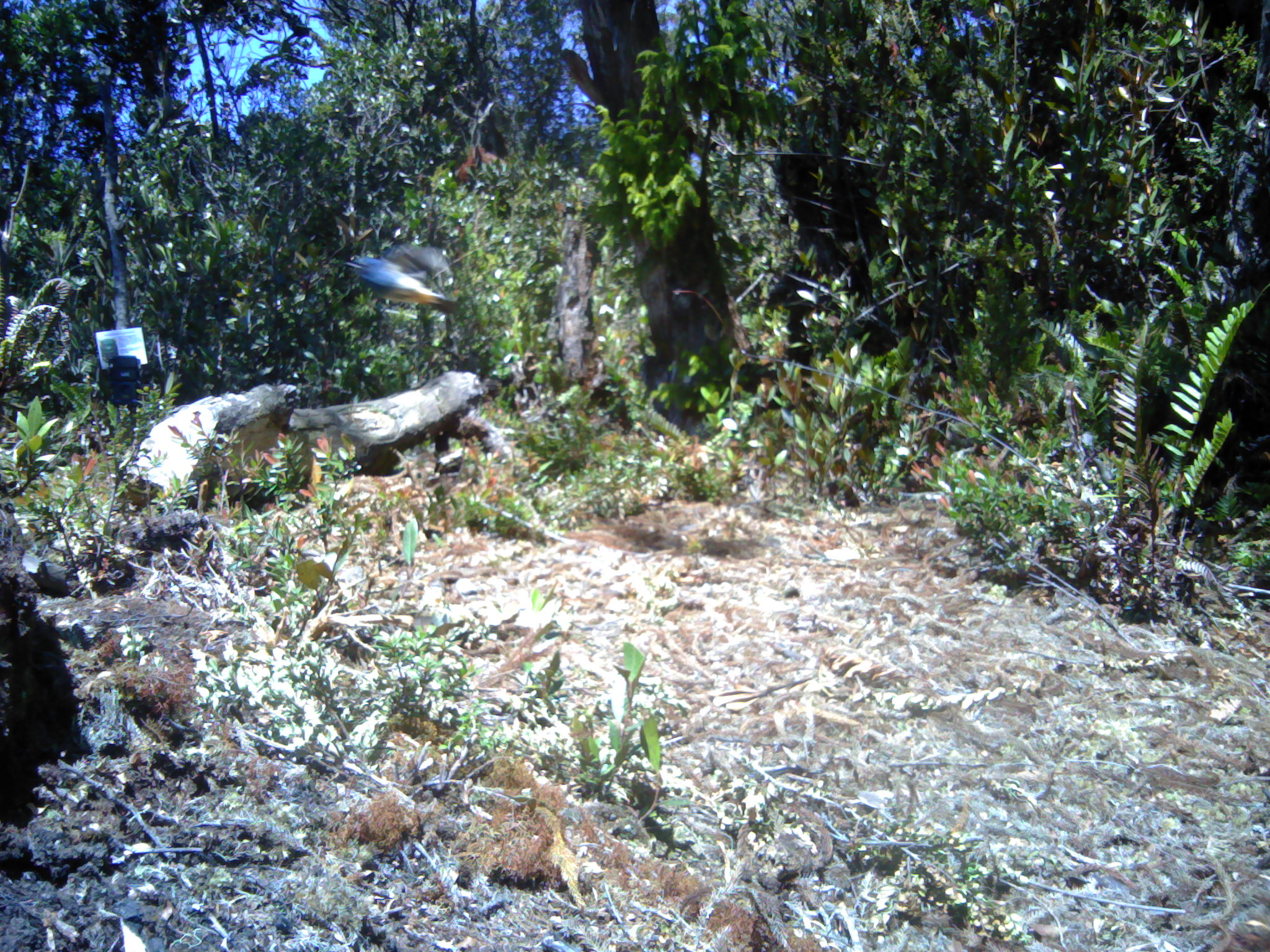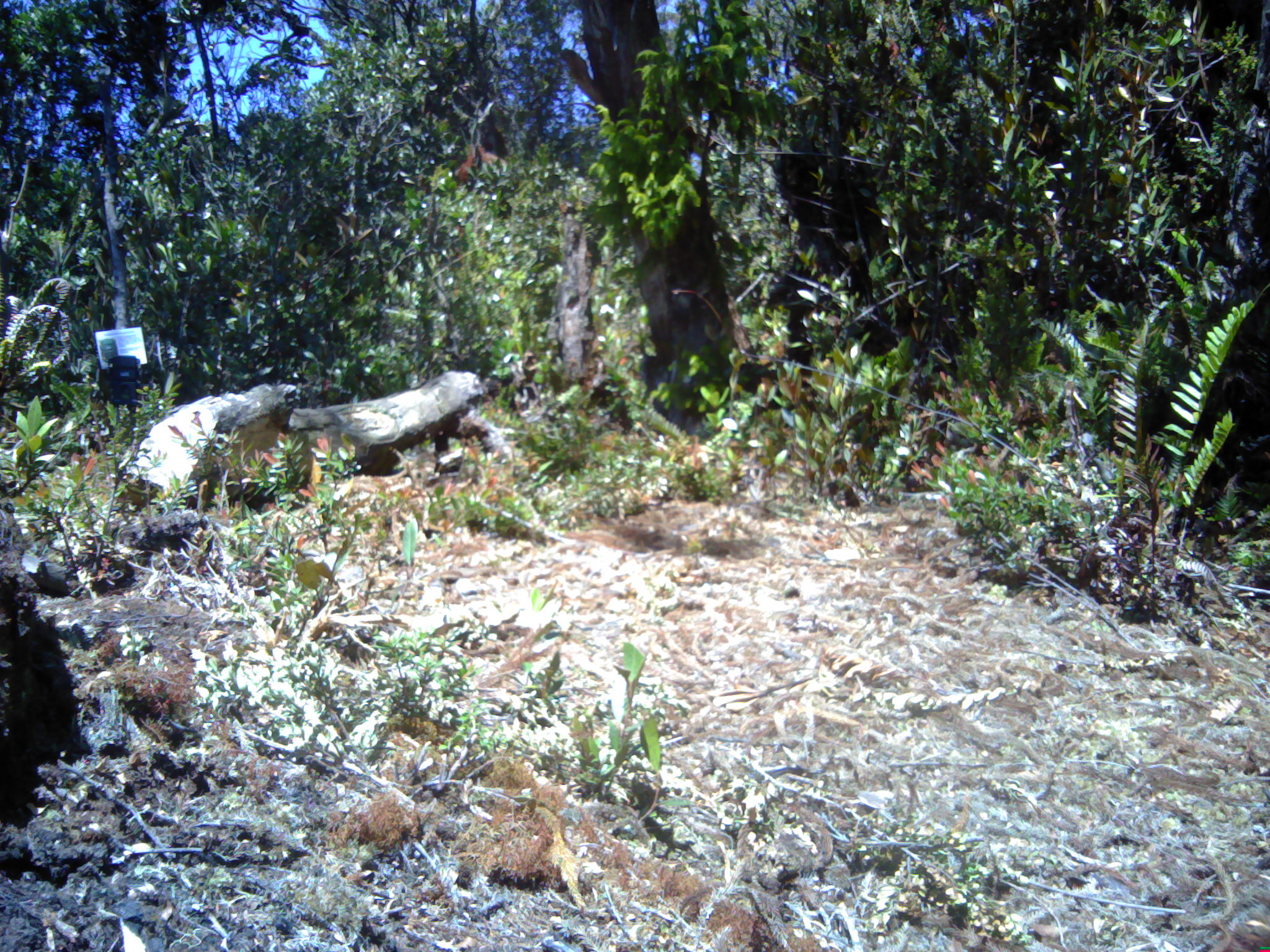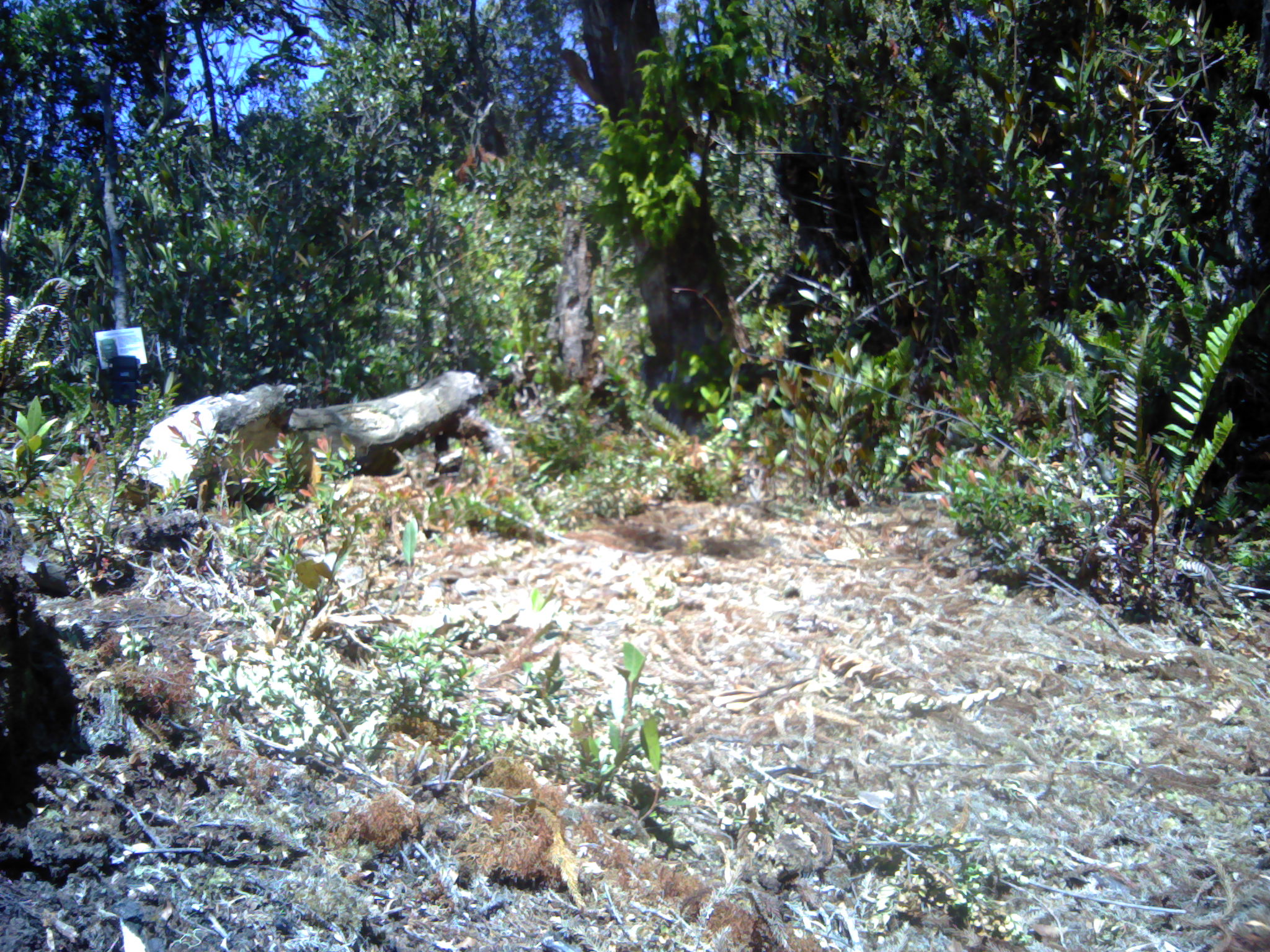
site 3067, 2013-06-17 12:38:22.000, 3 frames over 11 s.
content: unidentified animal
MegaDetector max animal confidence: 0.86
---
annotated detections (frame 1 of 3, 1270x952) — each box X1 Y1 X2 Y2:
unknown: 343 242 461 314